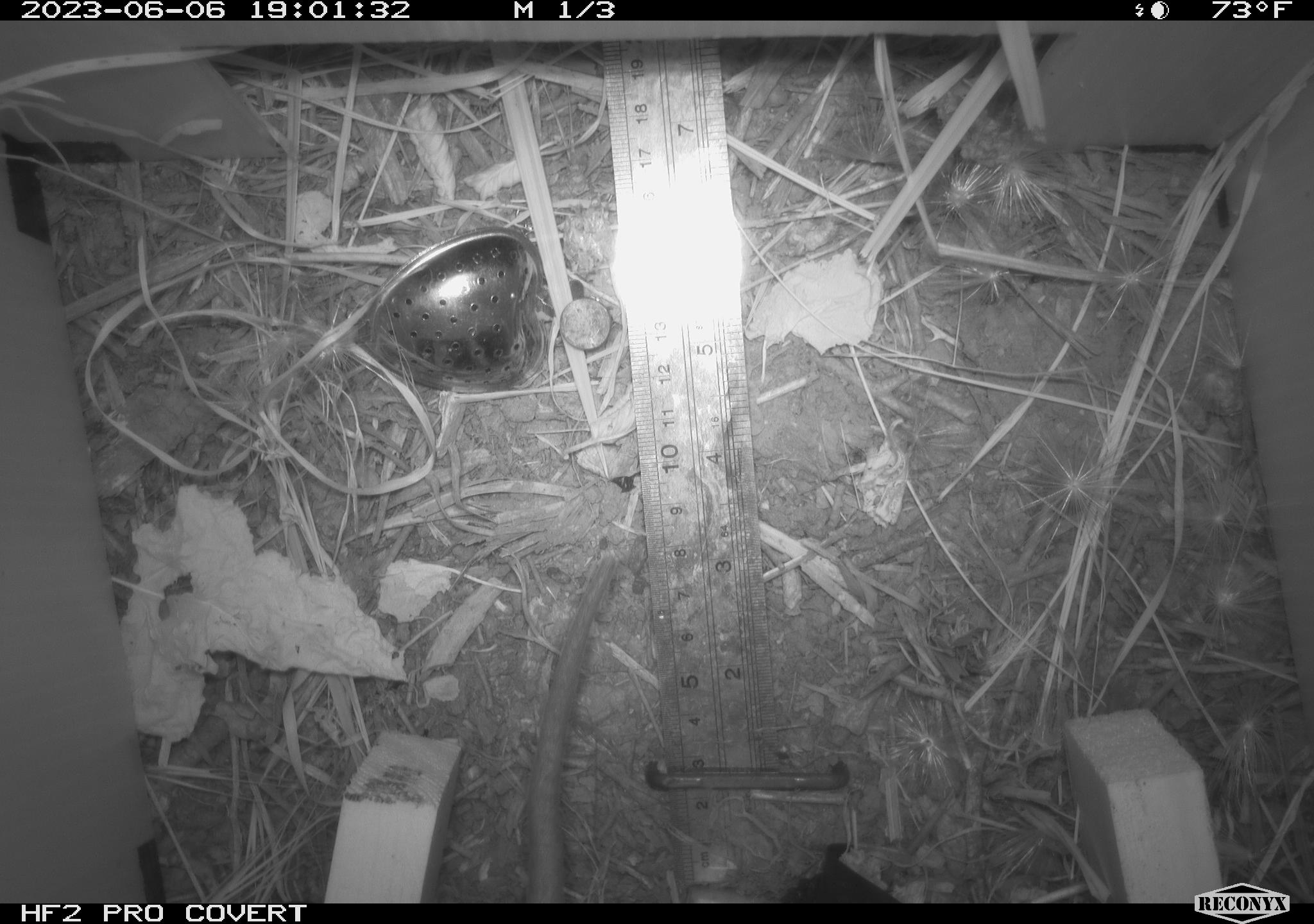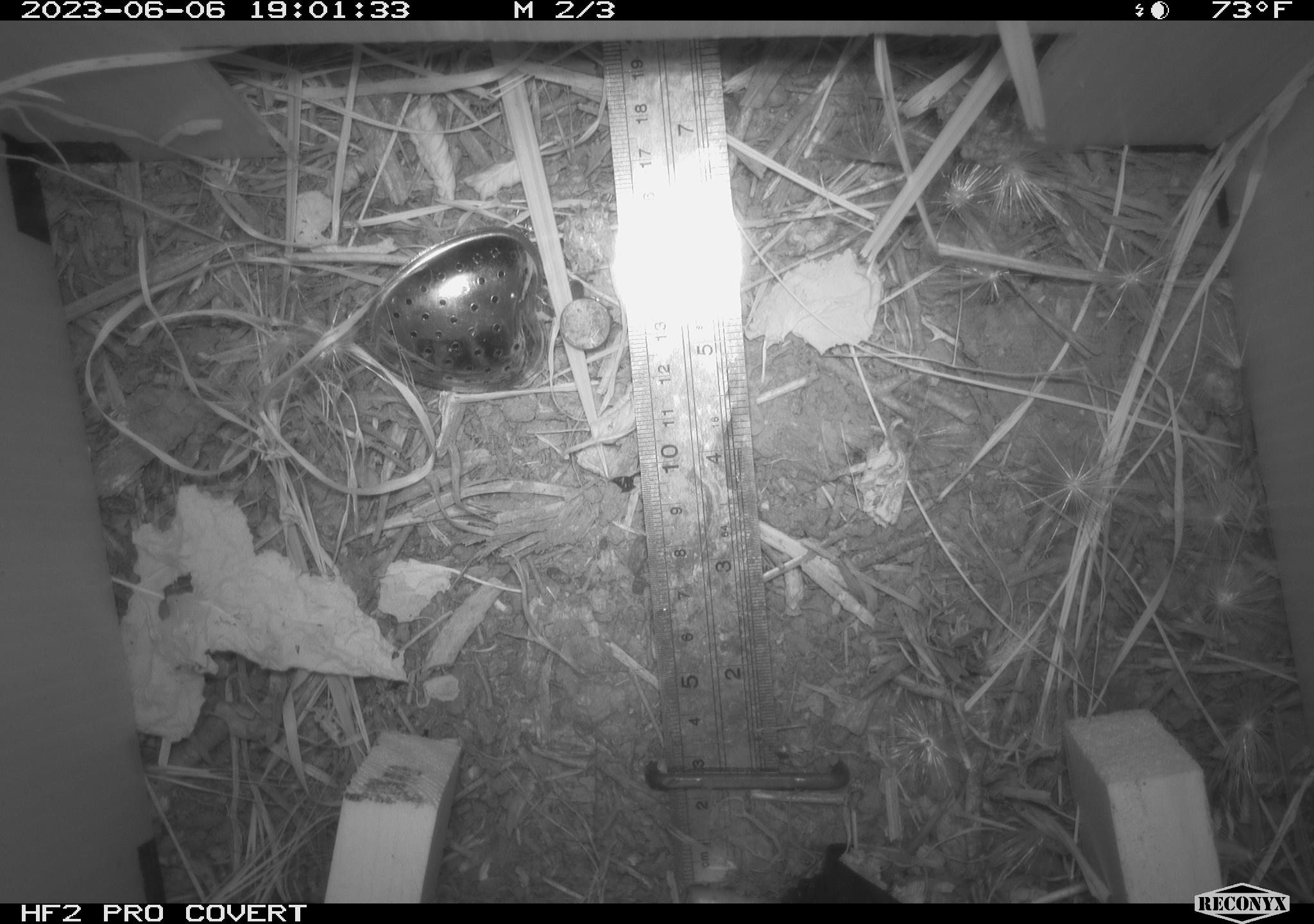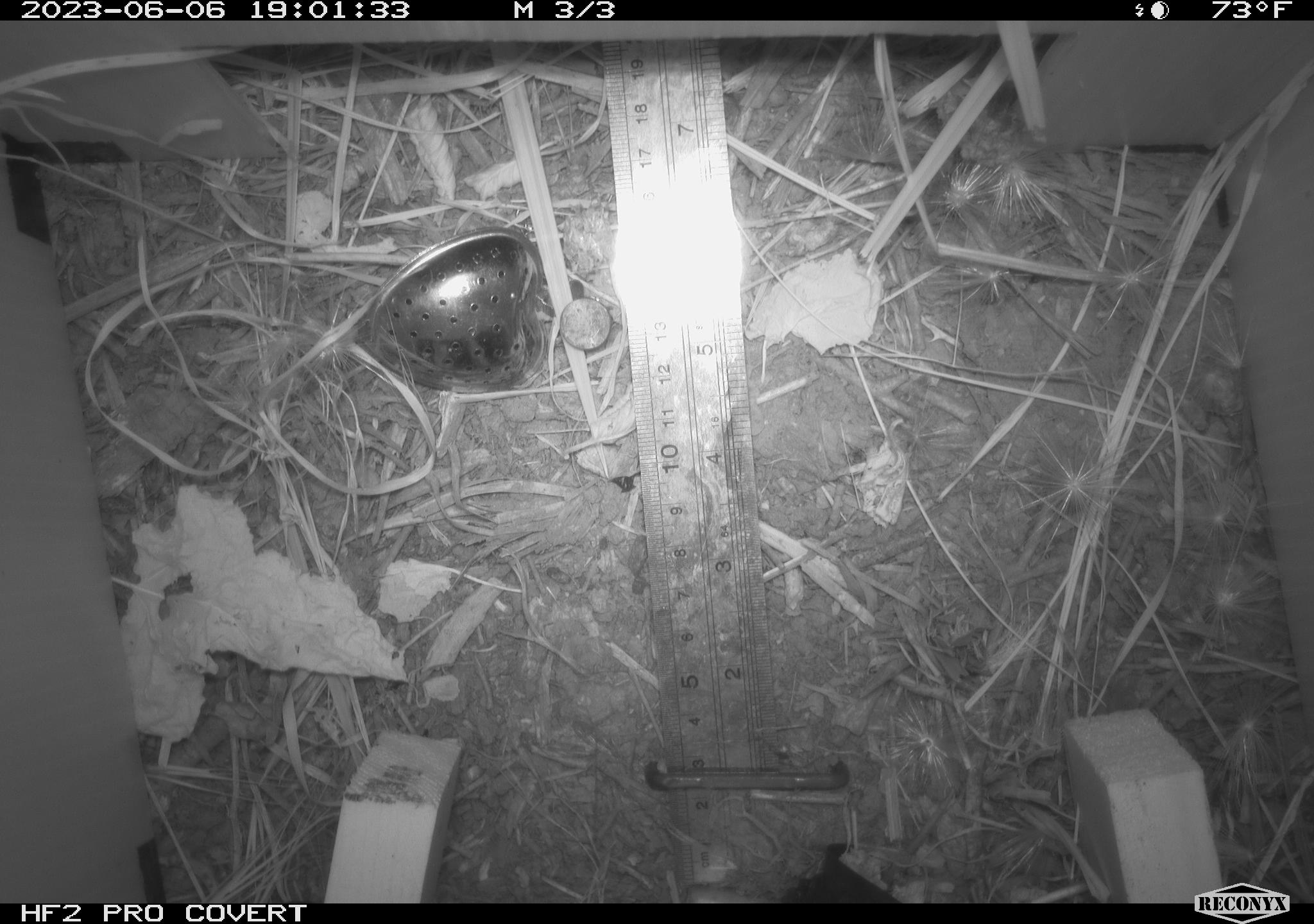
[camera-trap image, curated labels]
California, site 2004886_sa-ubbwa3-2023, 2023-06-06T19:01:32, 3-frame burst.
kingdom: Animalia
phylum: Chordata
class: Mammalia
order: Rodentia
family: Muridae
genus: Rattus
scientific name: Rattus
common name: rat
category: rattus species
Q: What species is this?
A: Rattus species (rat) (Rattus).